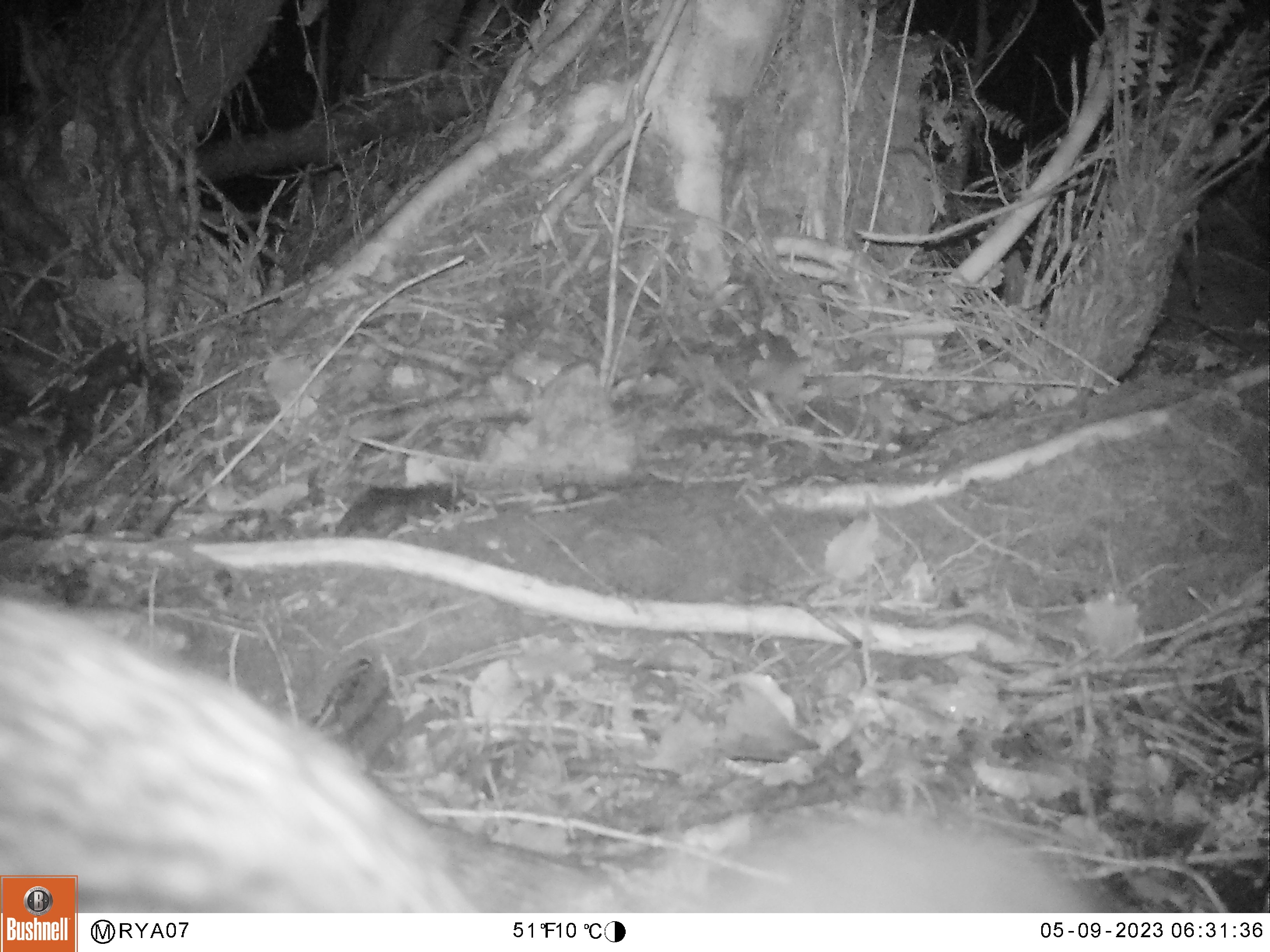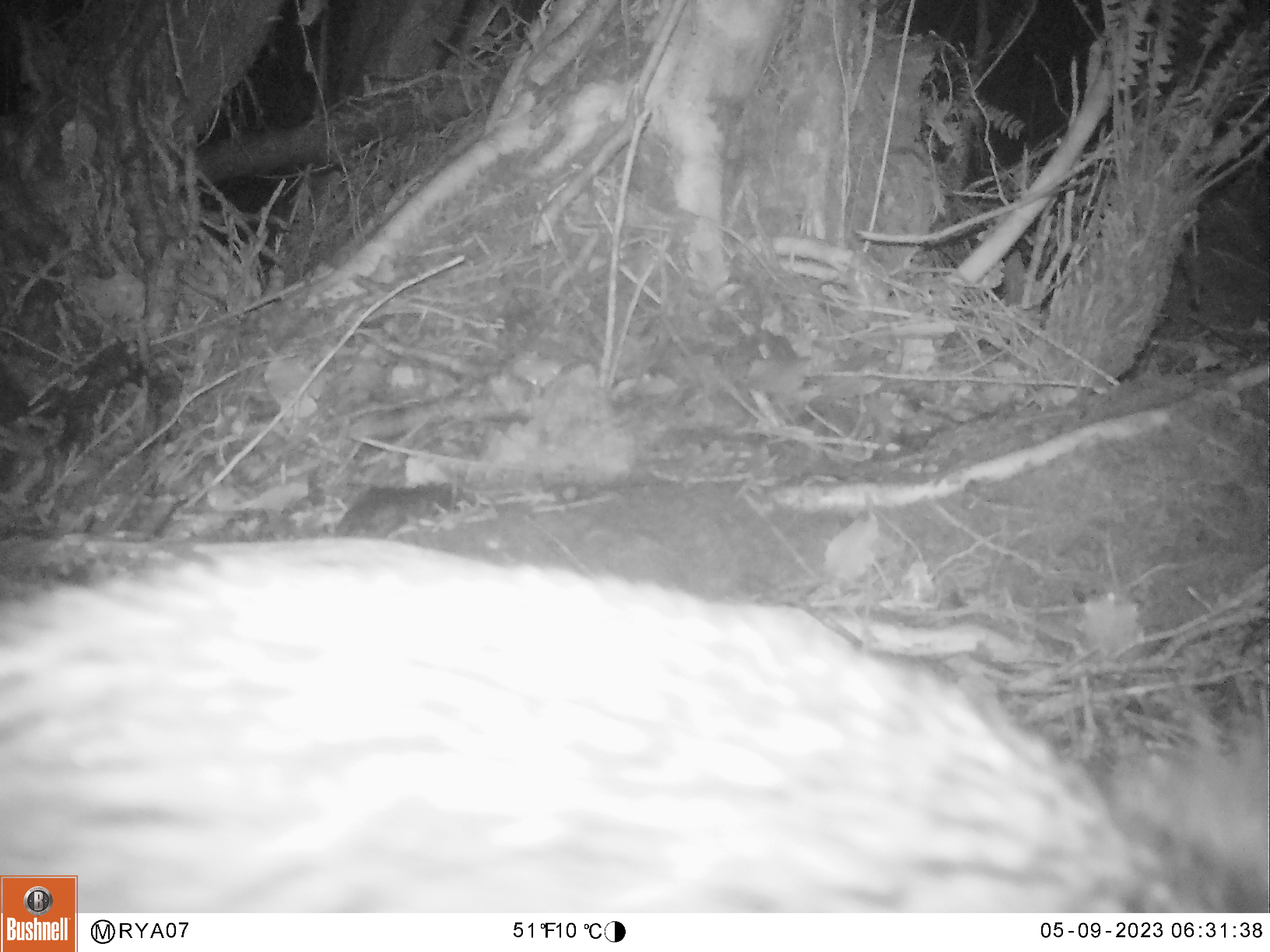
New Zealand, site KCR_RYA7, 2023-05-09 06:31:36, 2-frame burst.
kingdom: Animalia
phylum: Chordata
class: Aves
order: Apterygiformes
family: Apterygidae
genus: Apteryx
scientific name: Apteryx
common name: kiwi